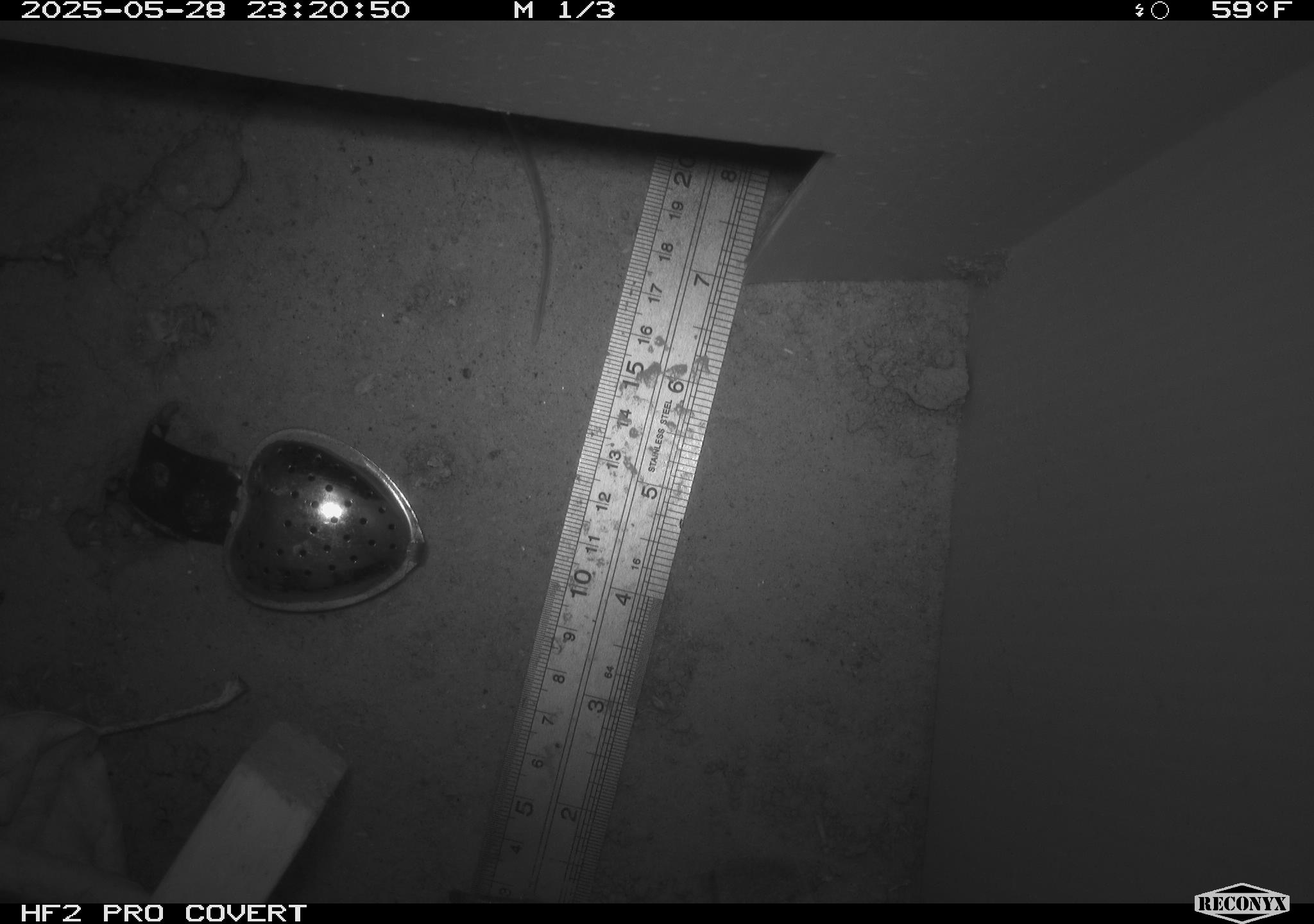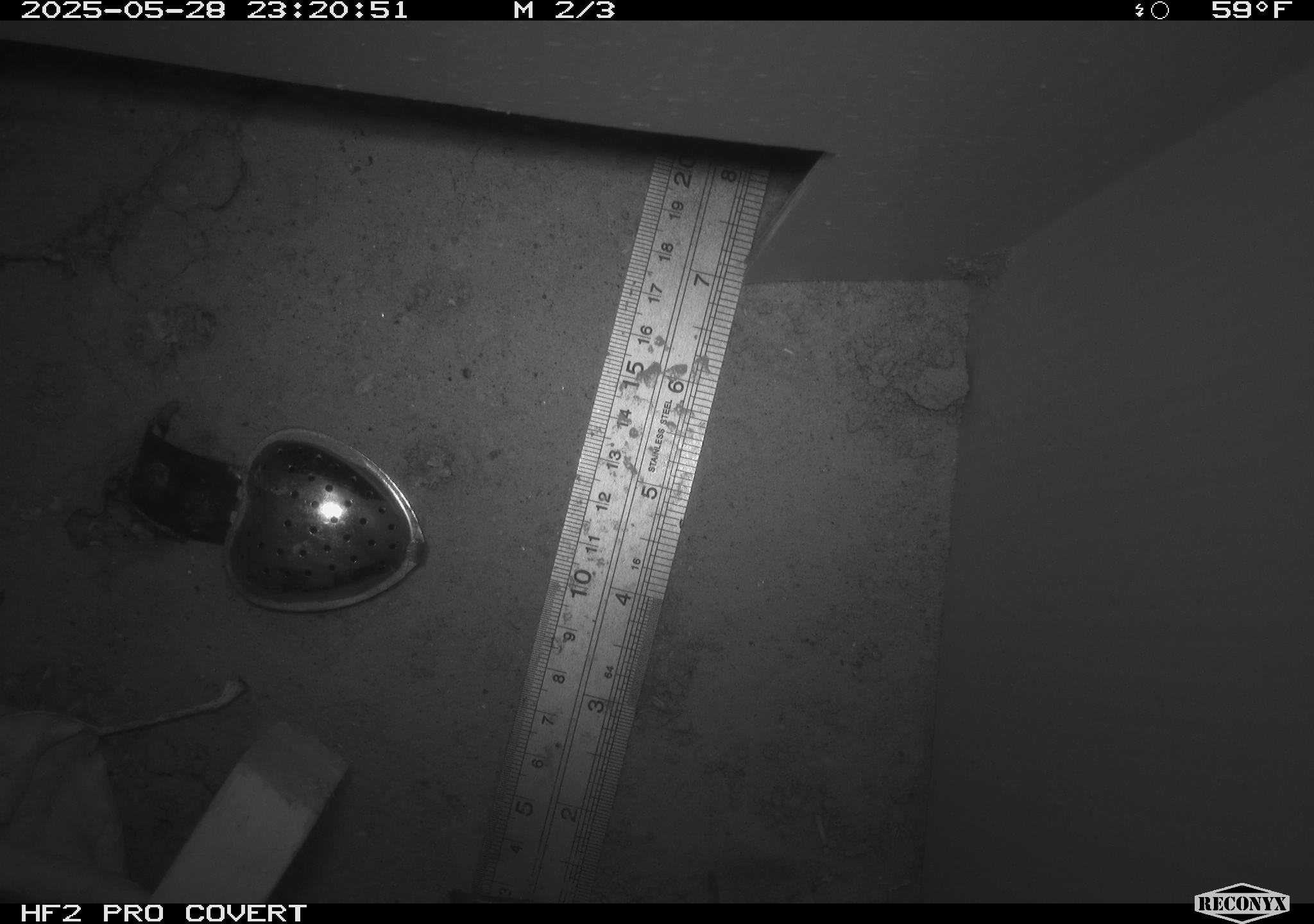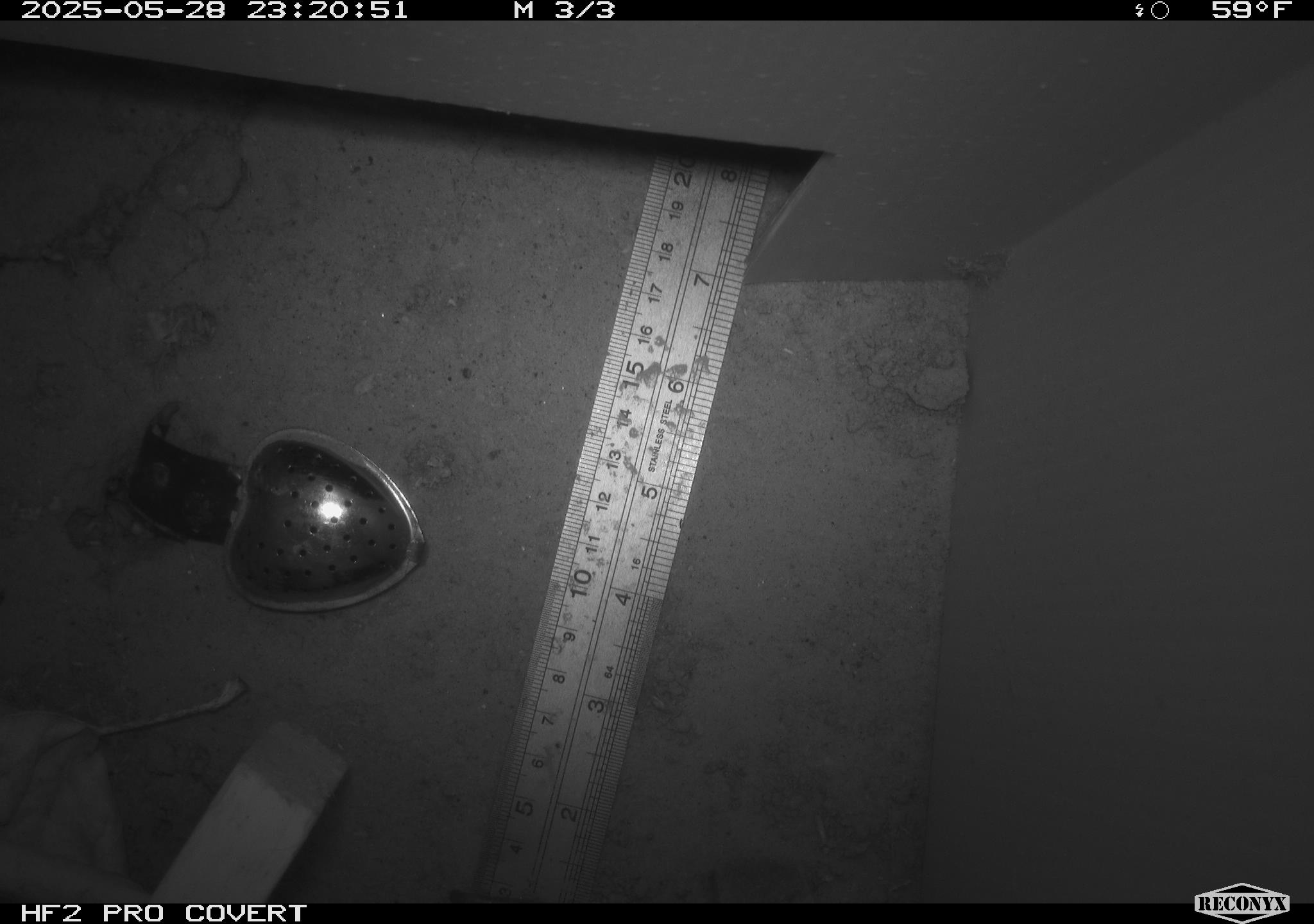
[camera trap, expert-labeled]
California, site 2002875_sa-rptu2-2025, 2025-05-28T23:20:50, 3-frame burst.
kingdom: Animalia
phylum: Chordata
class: Mammalia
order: Rodentia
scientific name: Rodentia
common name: rodent